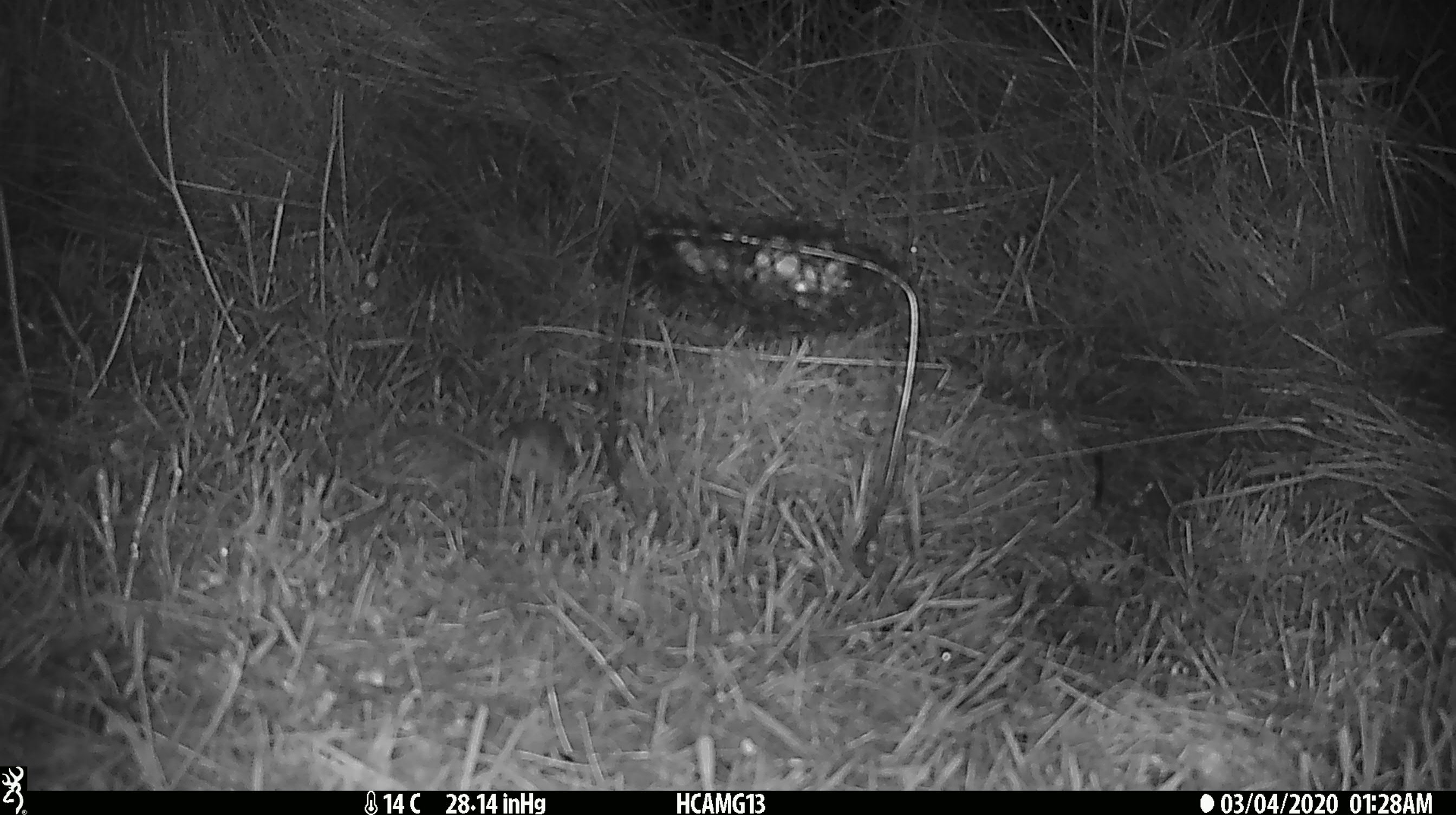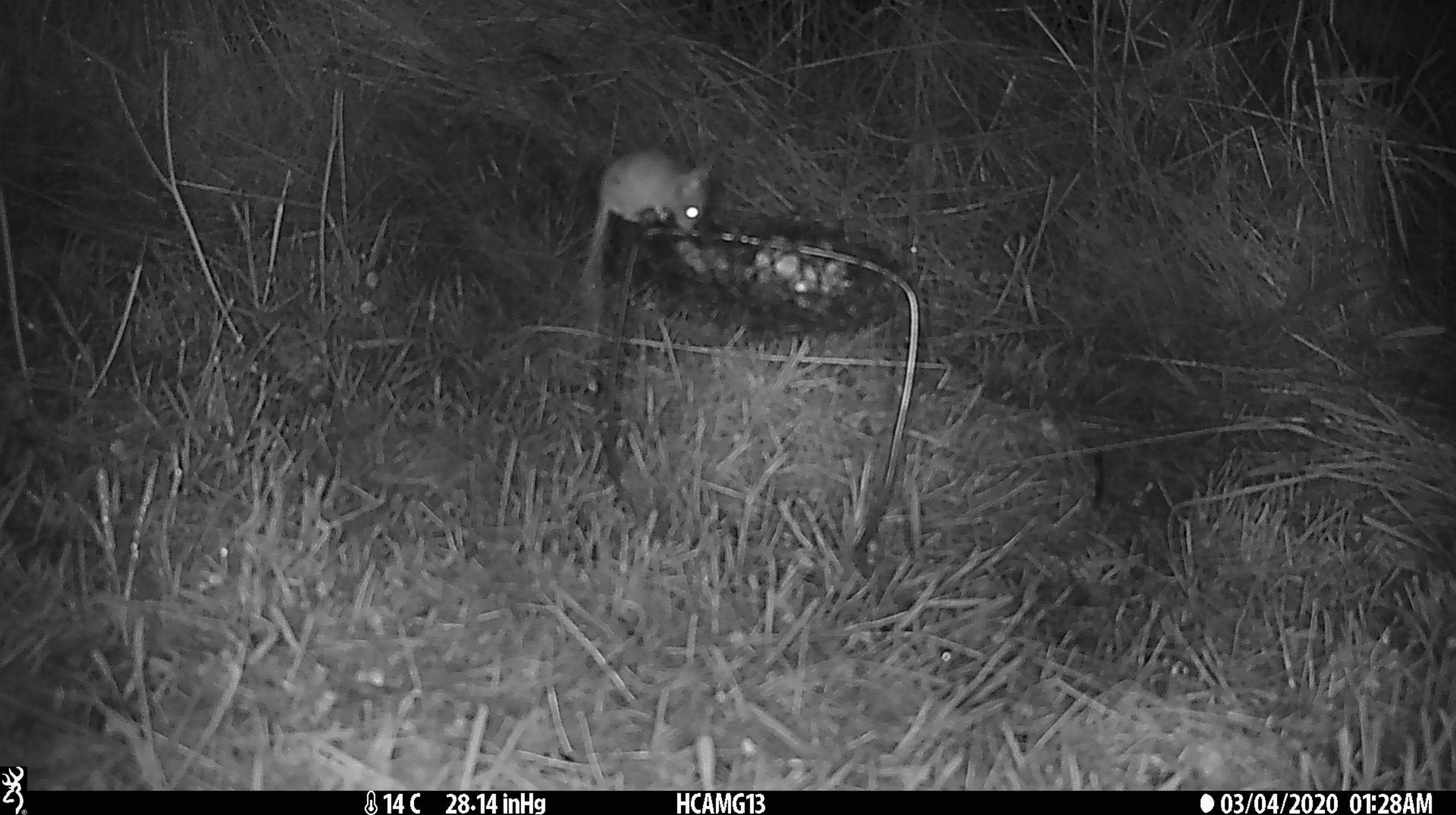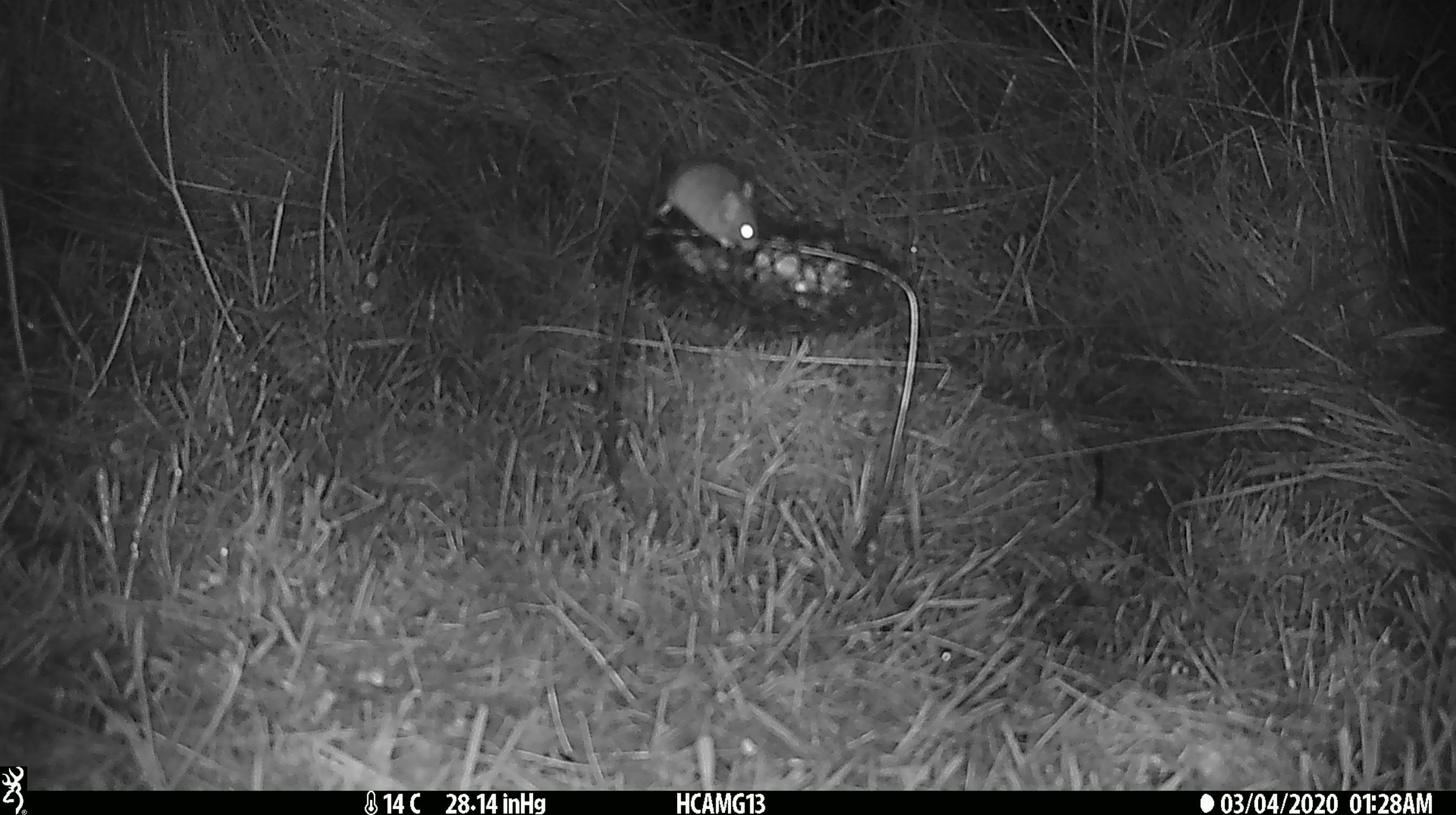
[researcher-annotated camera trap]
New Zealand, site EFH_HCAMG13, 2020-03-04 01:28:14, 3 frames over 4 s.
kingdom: Animalia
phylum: Chordata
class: Mammalia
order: Rodentia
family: Muridae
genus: Mus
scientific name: Mus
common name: mouse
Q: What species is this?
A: Mouse (Mus).